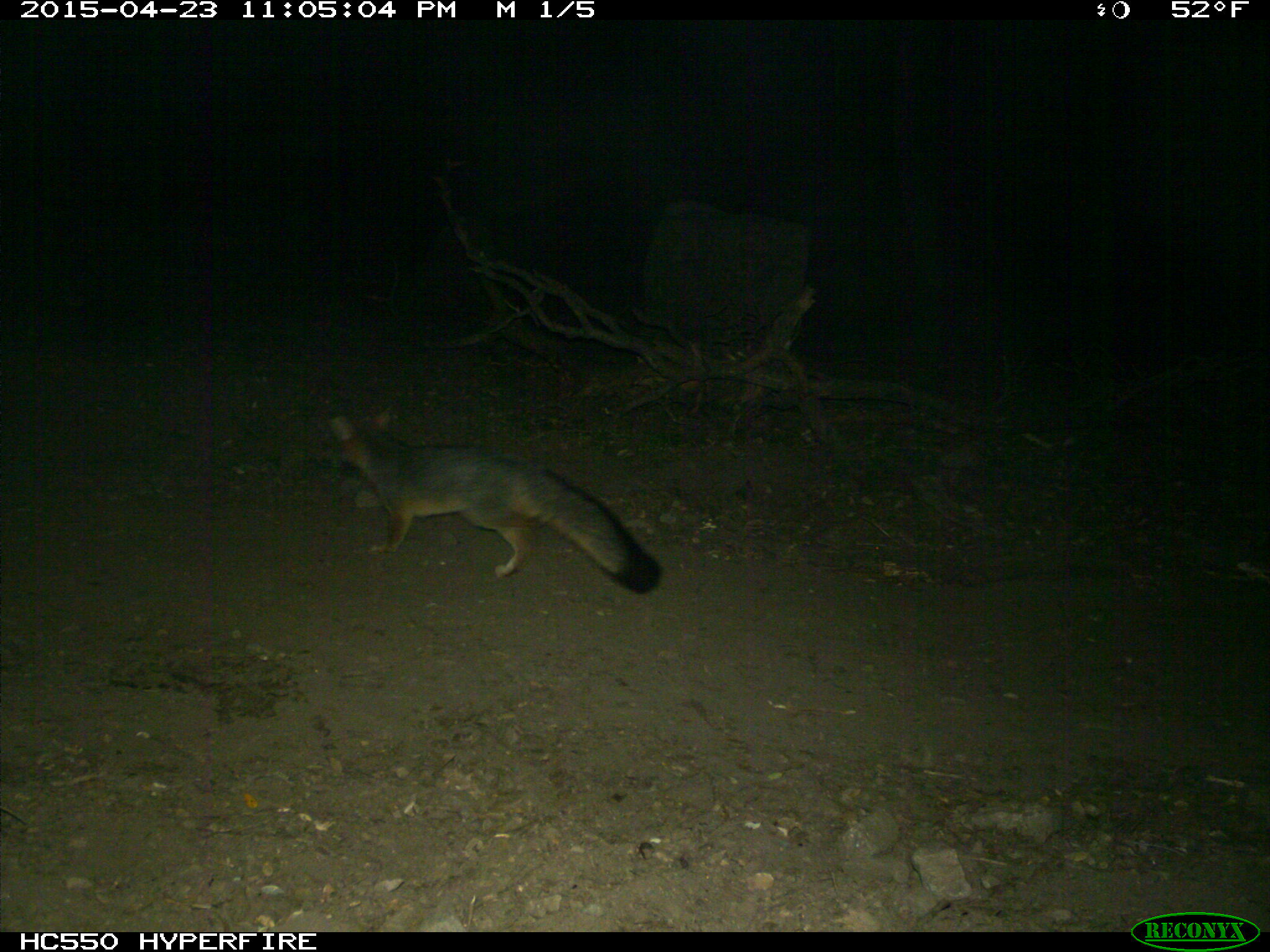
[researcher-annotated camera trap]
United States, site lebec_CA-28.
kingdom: Animalia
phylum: Chordata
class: Mammalia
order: Carnivora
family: Canidae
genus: Urocyon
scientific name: Urocyon cinereoargenteus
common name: gray fox